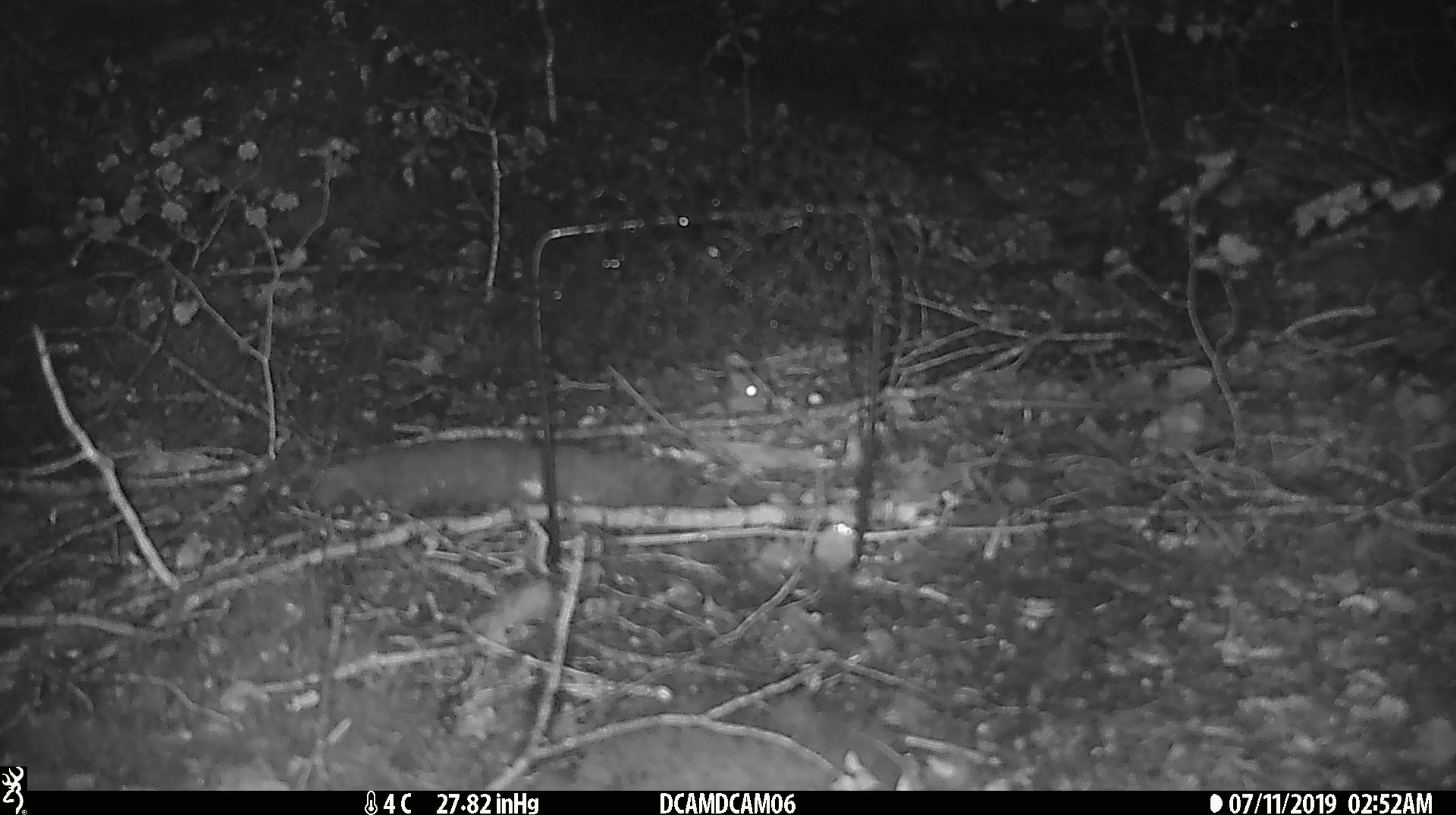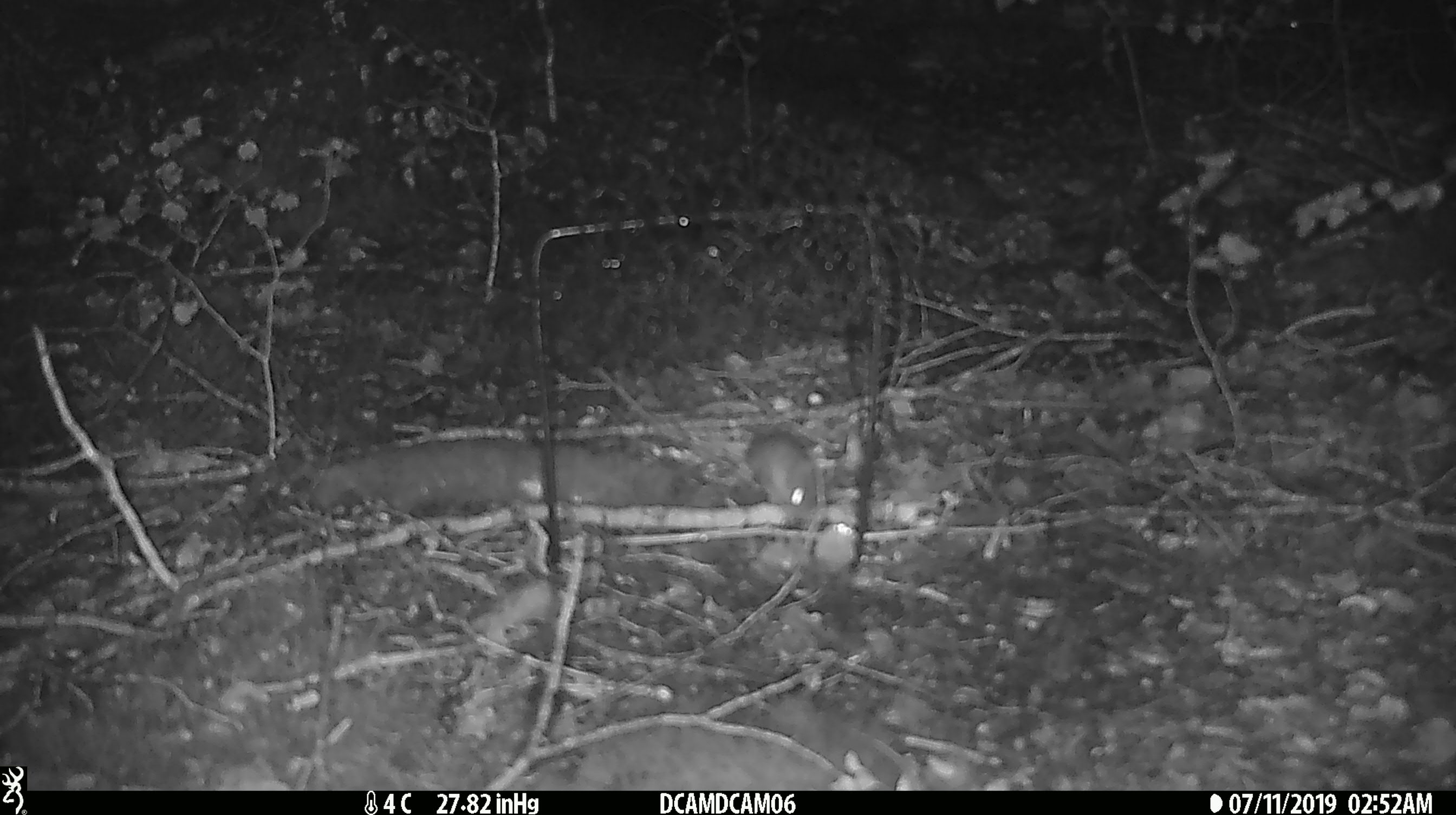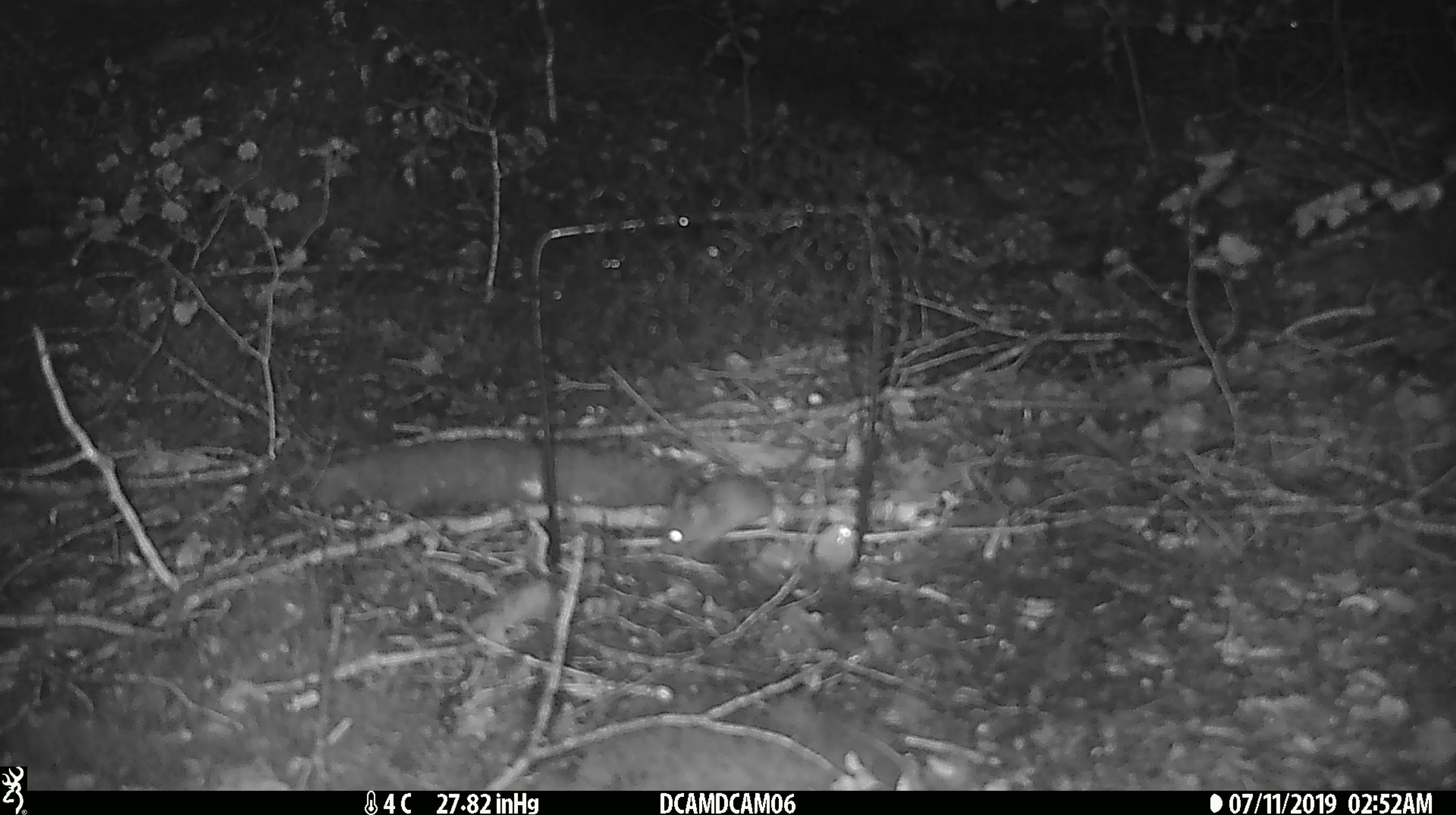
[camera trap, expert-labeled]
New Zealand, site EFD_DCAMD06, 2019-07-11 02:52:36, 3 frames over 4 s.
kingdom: Animalia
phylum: Chordata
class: Mammalia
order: Rodentia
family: Muridae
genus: Mus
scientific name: Mus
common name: mouse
Mouse (Mus).